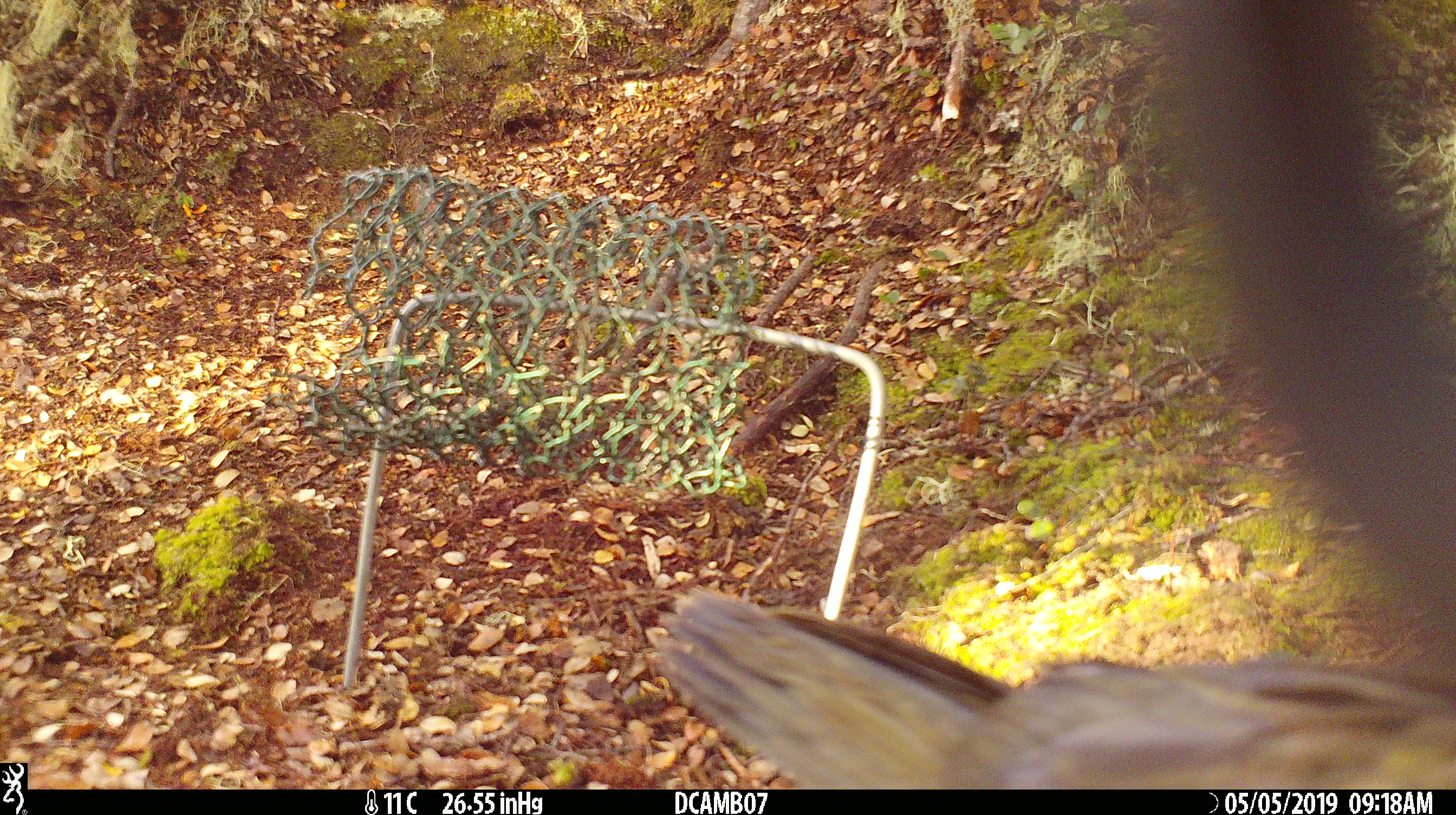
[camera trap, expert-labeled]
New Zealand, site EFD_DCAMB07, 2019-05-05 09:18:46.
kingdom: Animalia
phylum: Chordata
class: Aves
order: Psittaciformes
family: Strigopidae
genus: Nestor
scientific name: Nestor notabilis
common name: kea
Kea (Nestor notabilis).